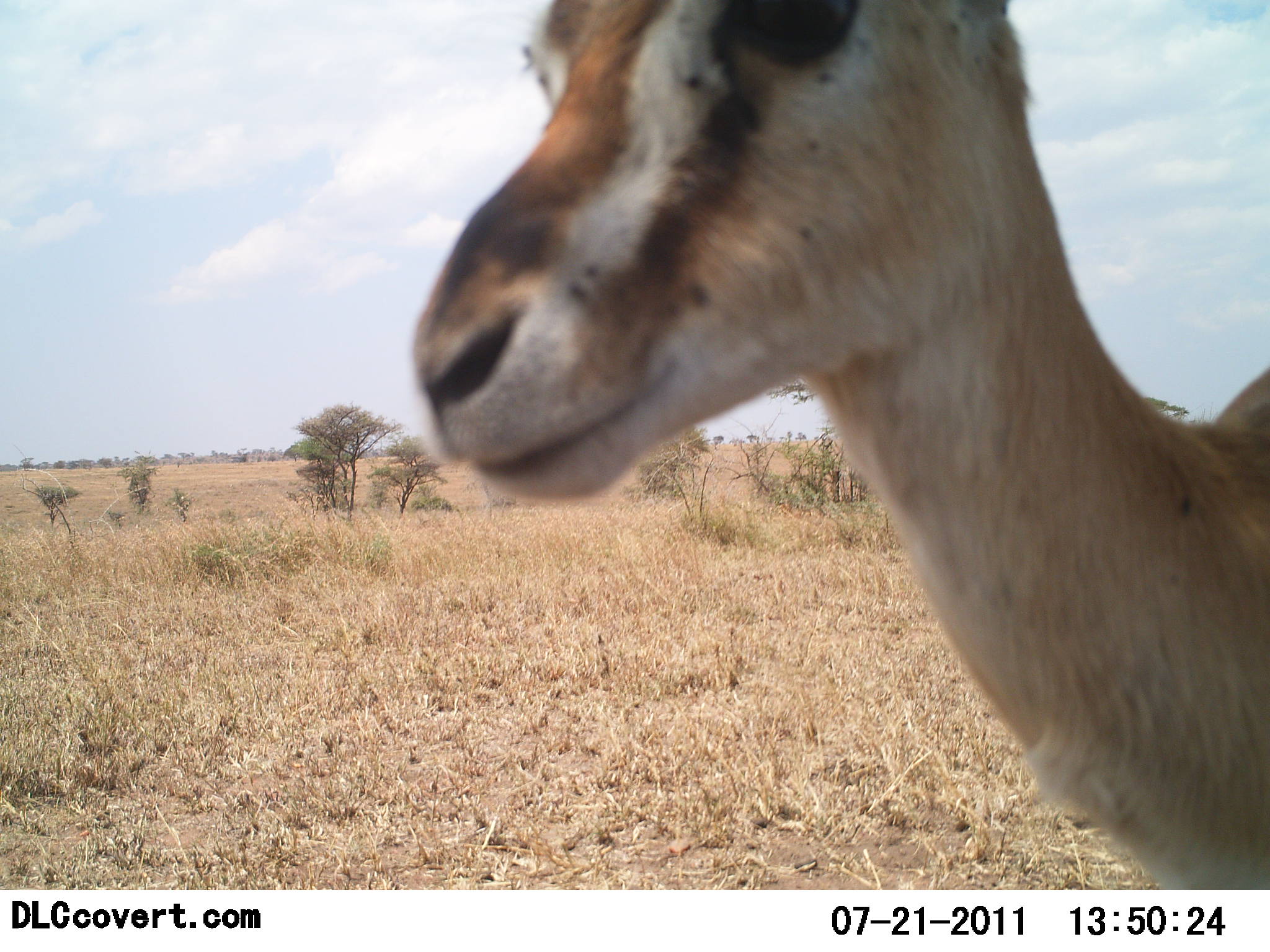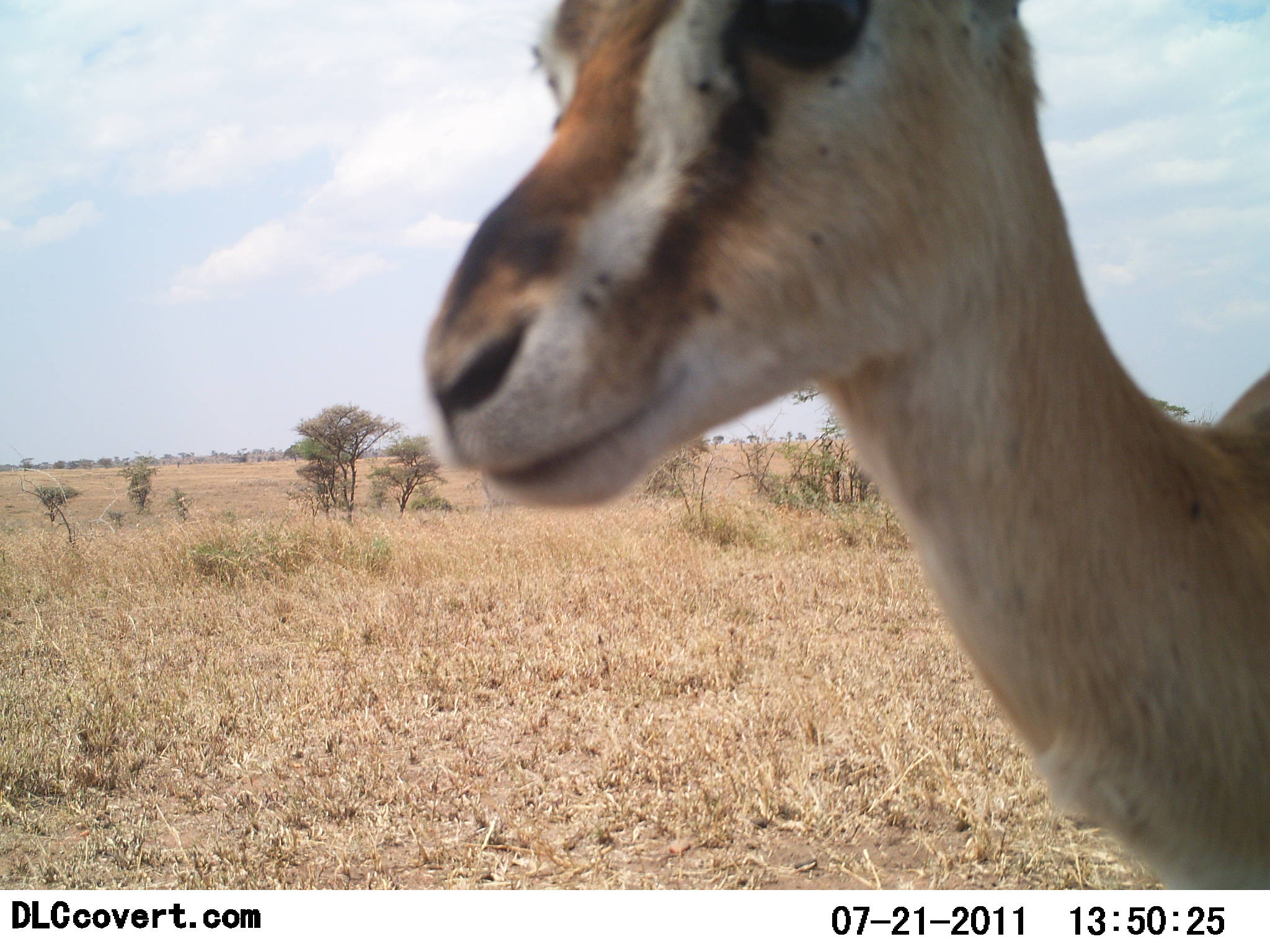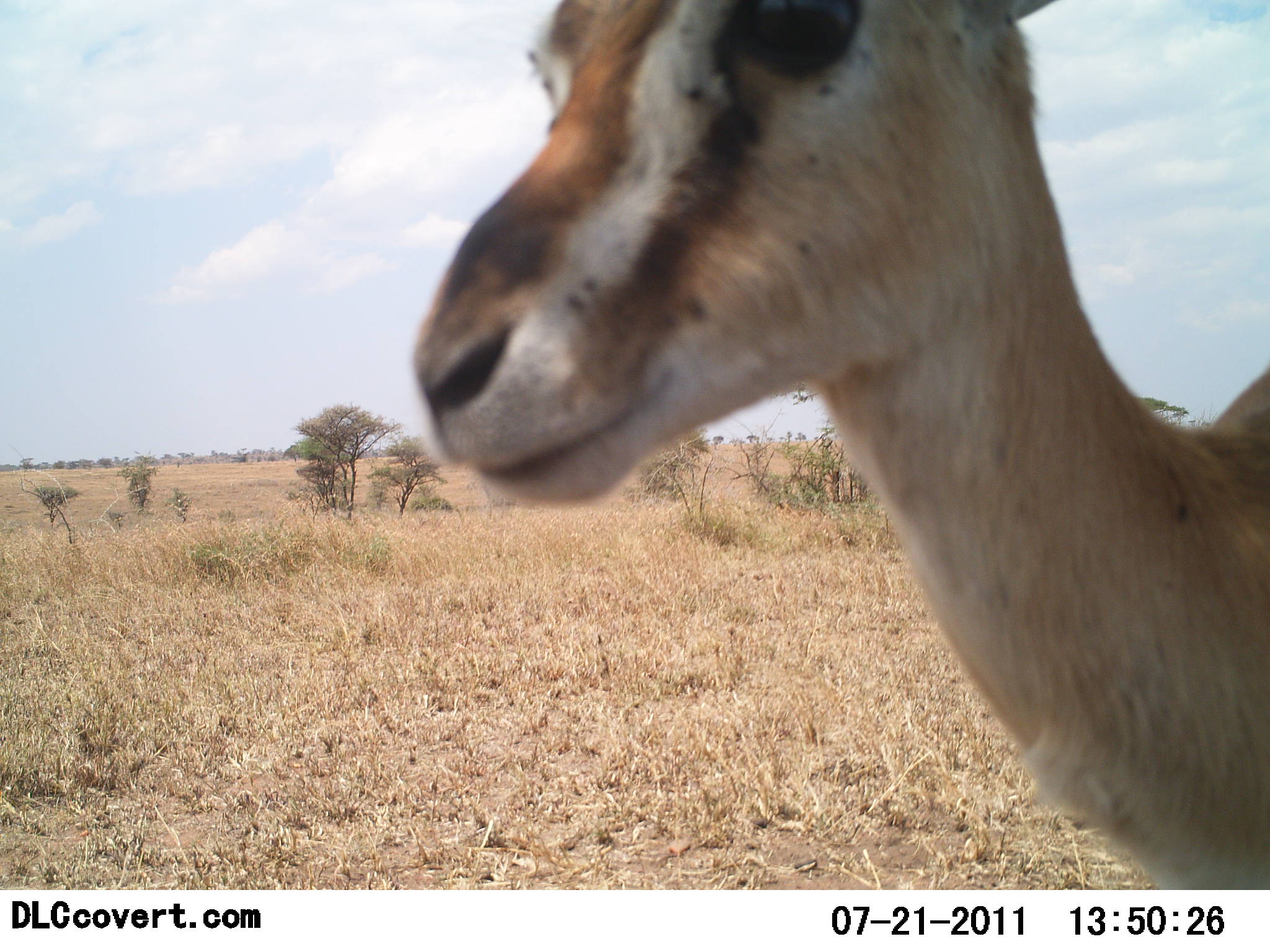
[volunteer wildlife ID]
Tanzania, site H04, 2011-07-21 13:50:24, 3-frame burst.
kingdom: Animalia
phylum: Chordata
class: Mammalia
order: Artiodactyla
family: Bovidae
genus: Eudorcas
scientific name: Eudorcas thomsonii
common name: thomson's gazelle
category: gazellethomsons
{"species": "gazellethomsons (thomson's gazelle) (Eudorcas thomsonii)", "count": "1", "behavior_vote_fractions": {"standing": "100%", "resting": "0%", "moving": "0%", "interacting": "0%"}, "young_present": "0%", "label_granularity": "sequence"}